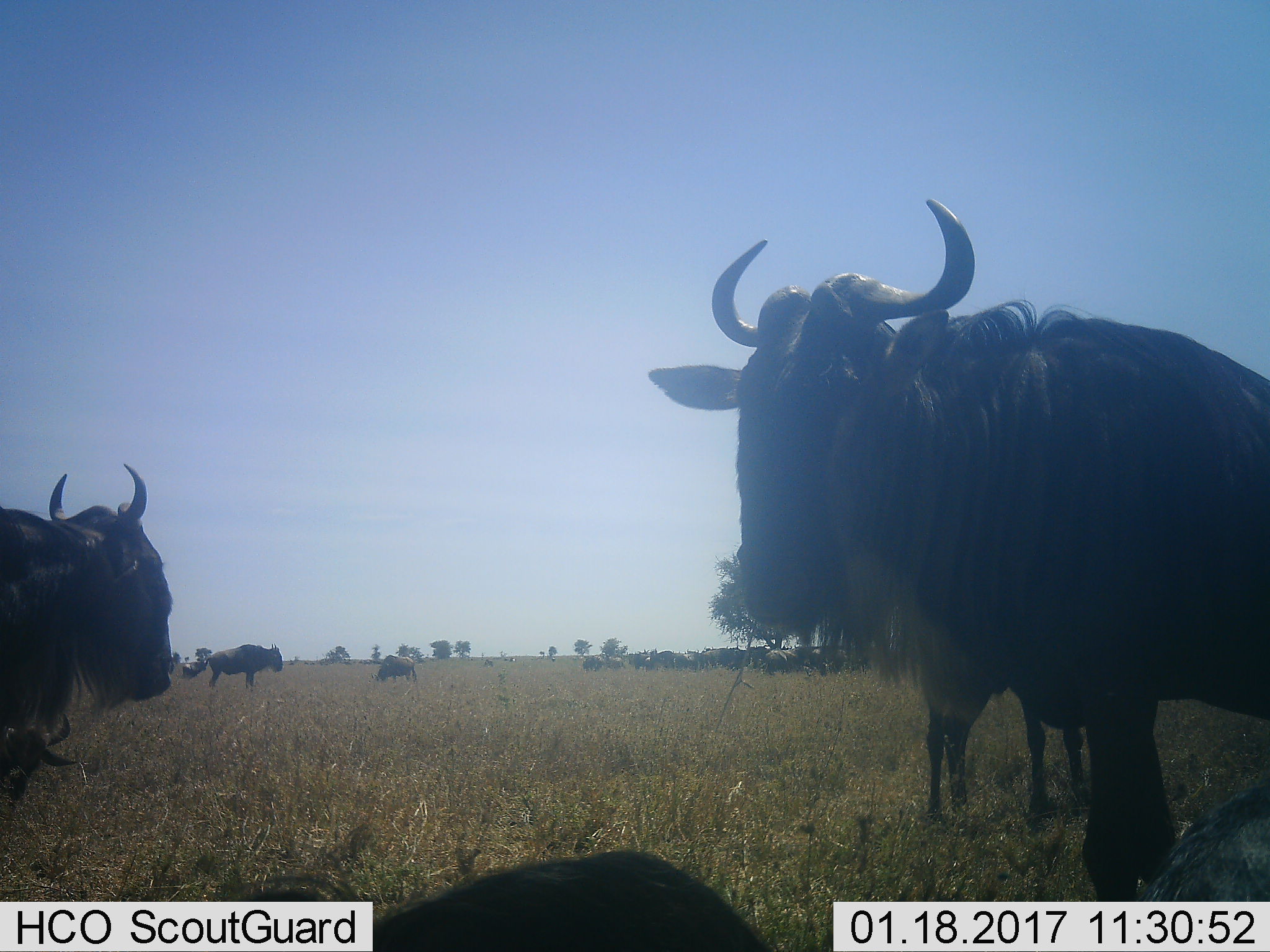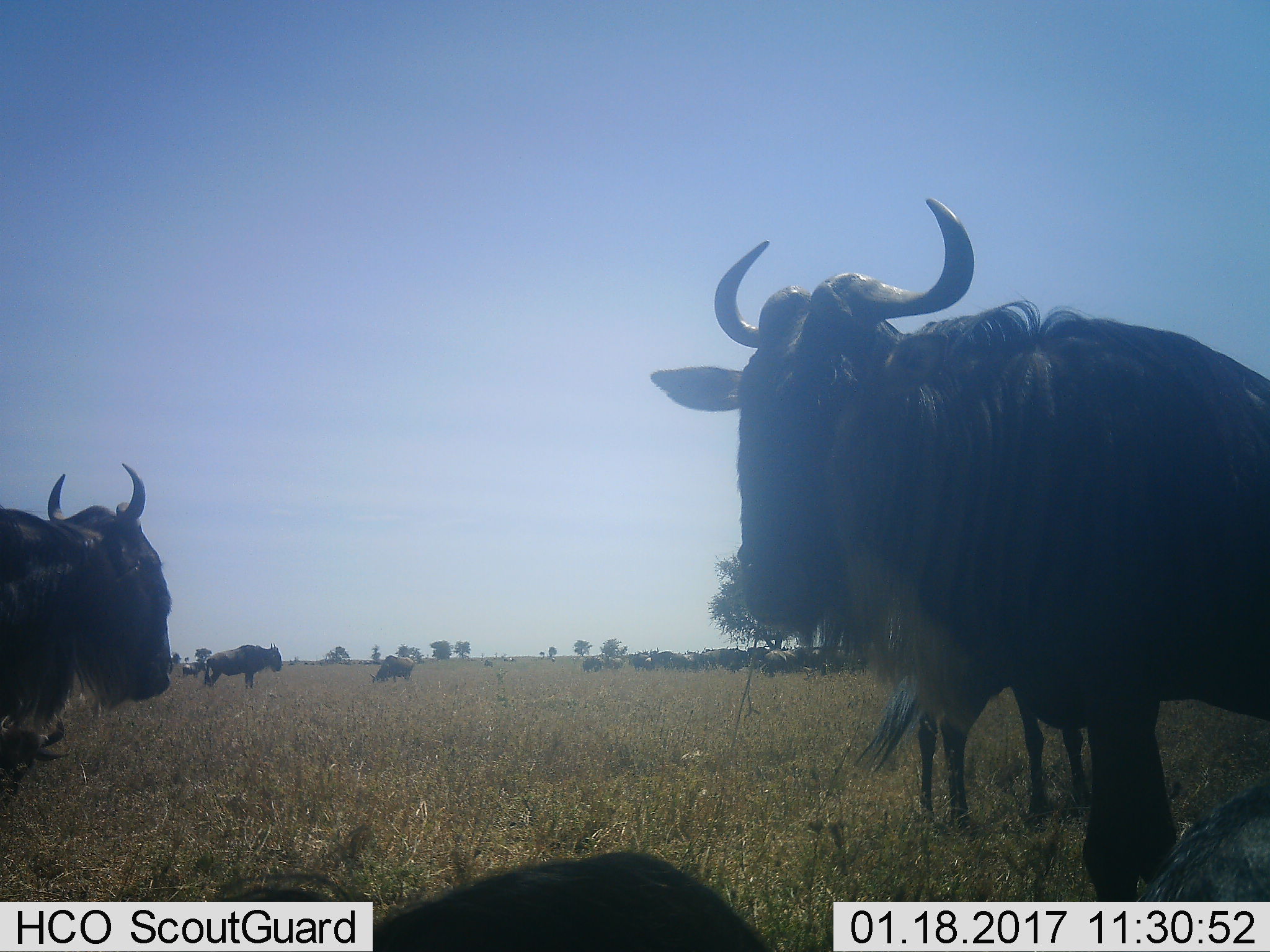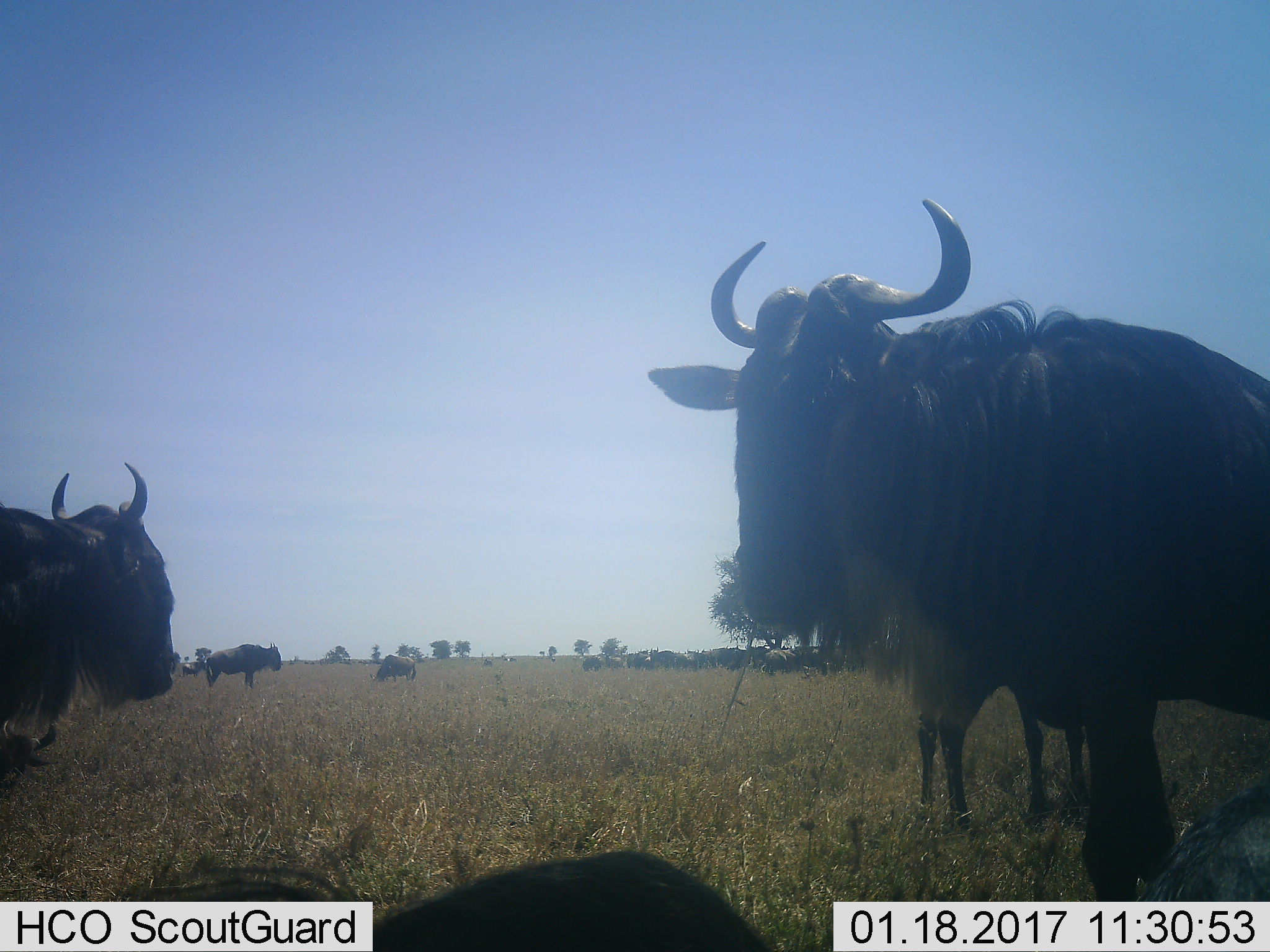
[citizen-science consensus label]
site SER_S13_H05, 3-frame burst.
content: unidentified animal